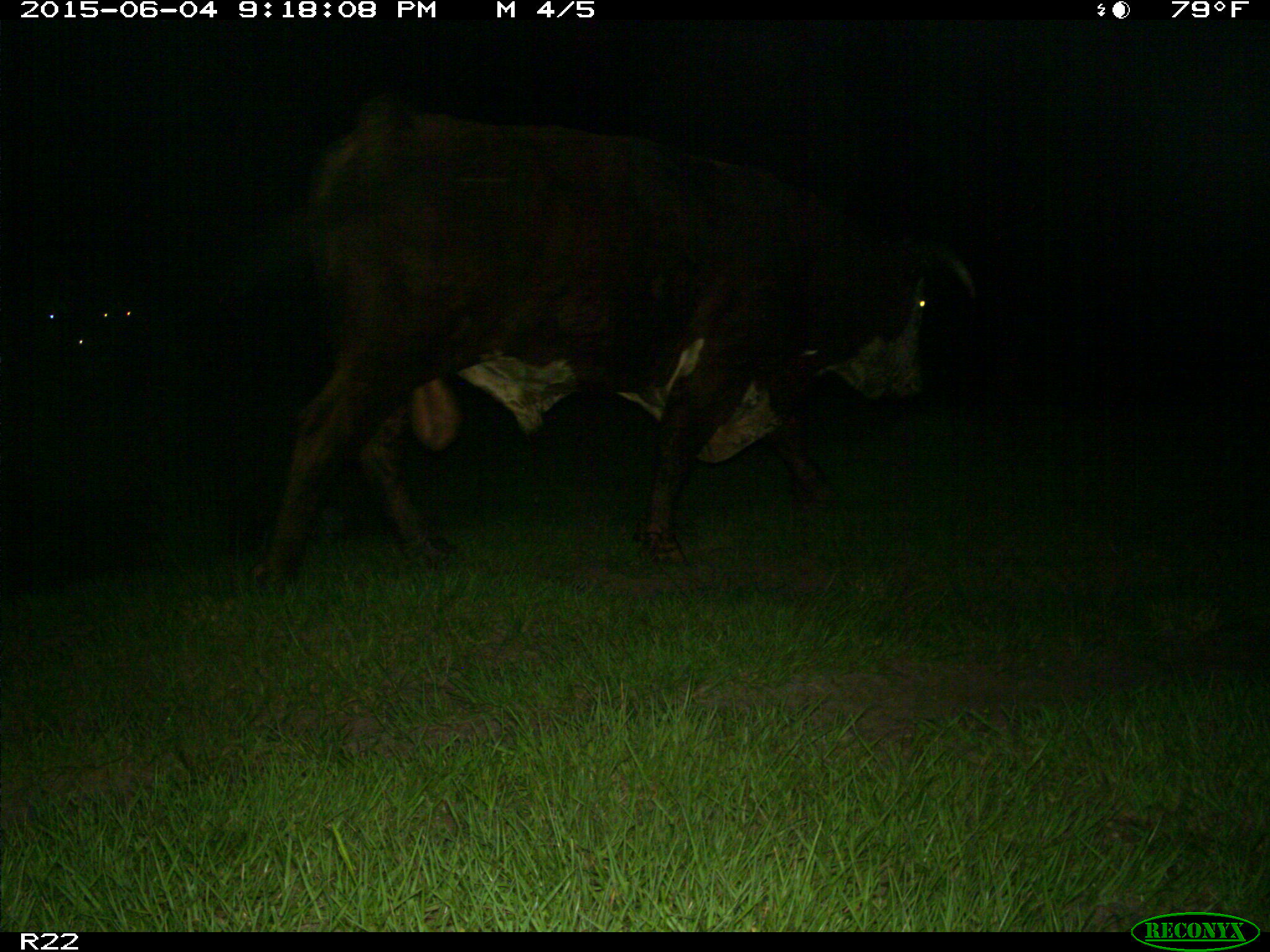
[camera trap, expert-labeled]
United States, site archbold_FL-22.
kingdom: Animalia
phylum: Chordata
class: Mammalia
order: Artiodactyla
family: Bovidae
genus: Bos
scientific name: Bos taurus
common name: domestic cow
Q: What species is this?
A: Bos taurus (domestic cow).